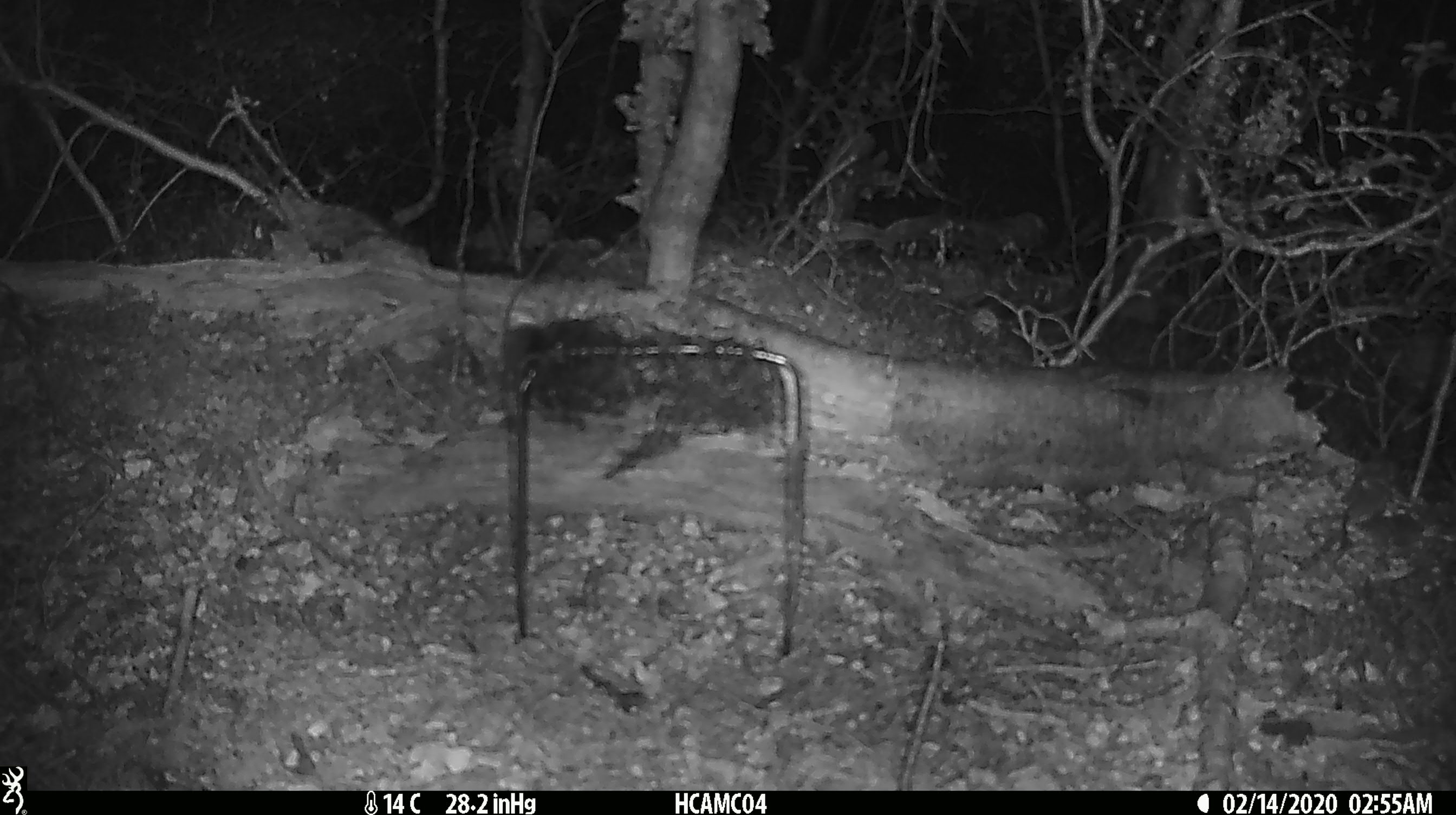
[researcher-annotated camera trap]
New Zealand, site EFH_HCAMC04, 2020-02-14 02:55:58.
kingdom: Animalia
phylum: Chordata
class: Mammalia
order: Rodentia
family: Muridae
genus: Mus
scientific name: Mus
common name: mouse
Mouse (Mus).